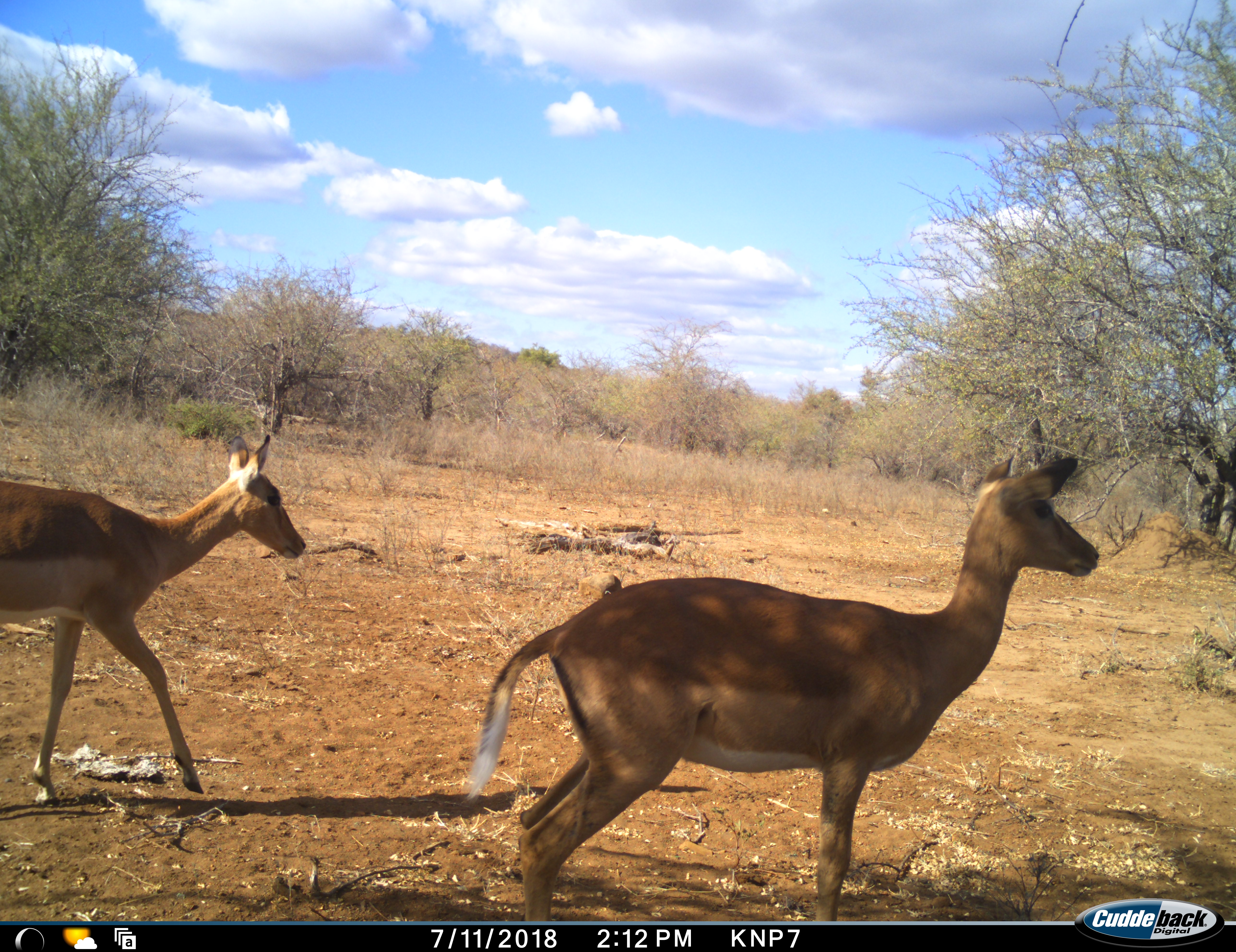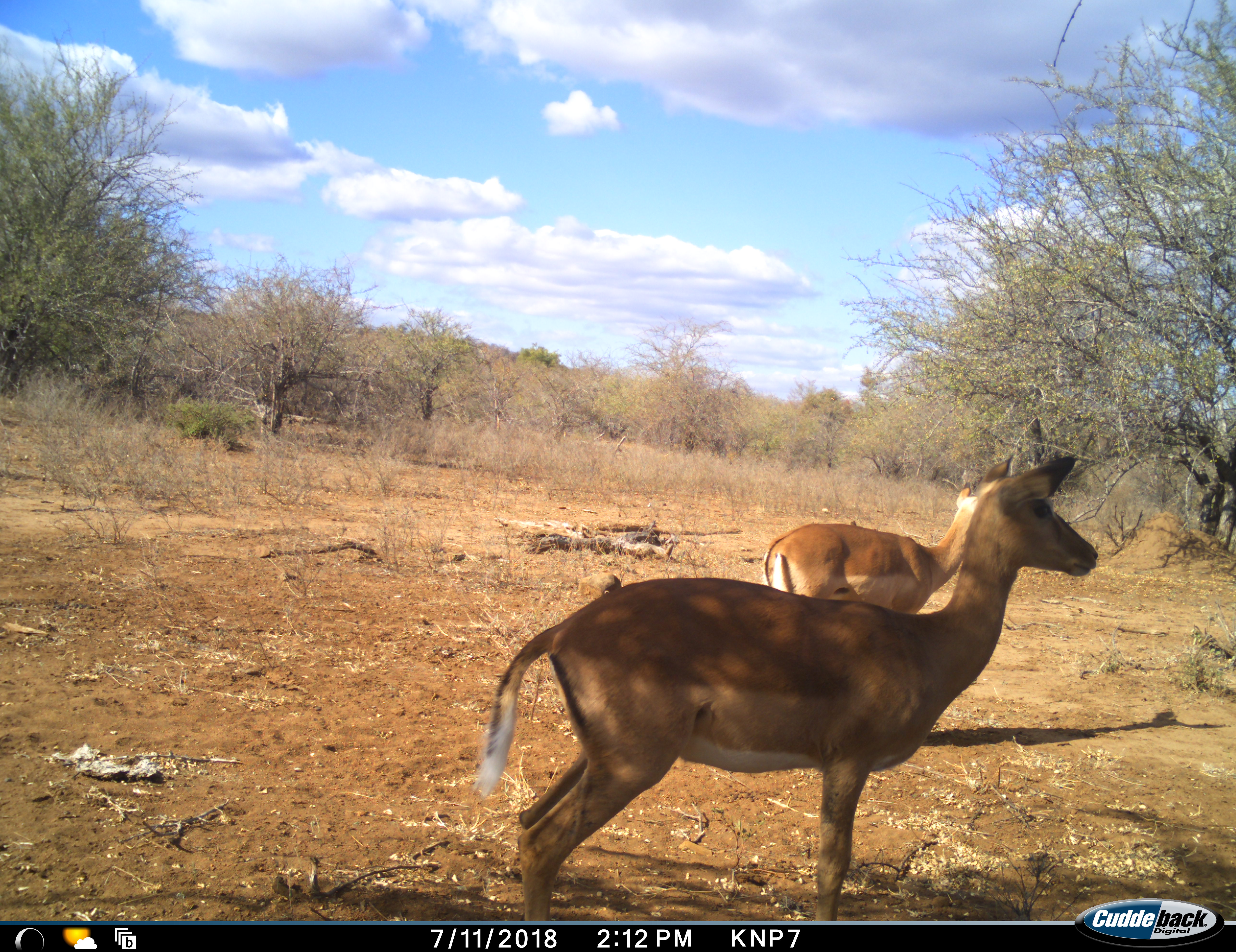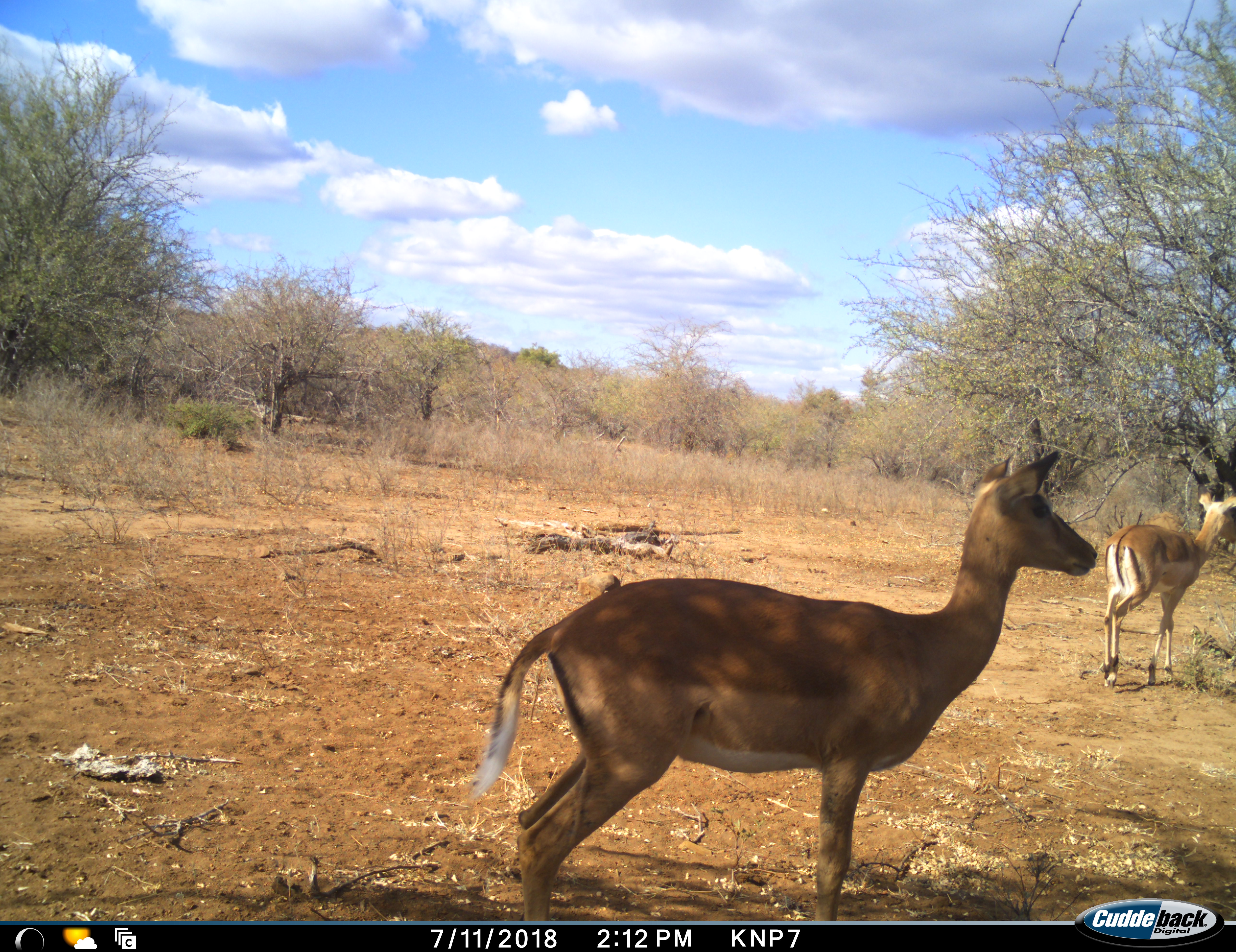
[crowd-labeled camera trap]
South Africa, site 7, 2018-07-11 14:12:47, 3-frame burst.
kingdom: Animalia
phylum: Chordata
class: Mammalia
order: Artiodactyla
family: Bovidae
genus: Aepyceros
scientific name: Aepyceros melampus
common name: impala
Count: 2.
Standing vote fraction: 90%.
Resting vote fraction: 0%.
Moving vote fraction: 70%.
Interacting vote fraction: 0%.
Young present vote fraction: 0%.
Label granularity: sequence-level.